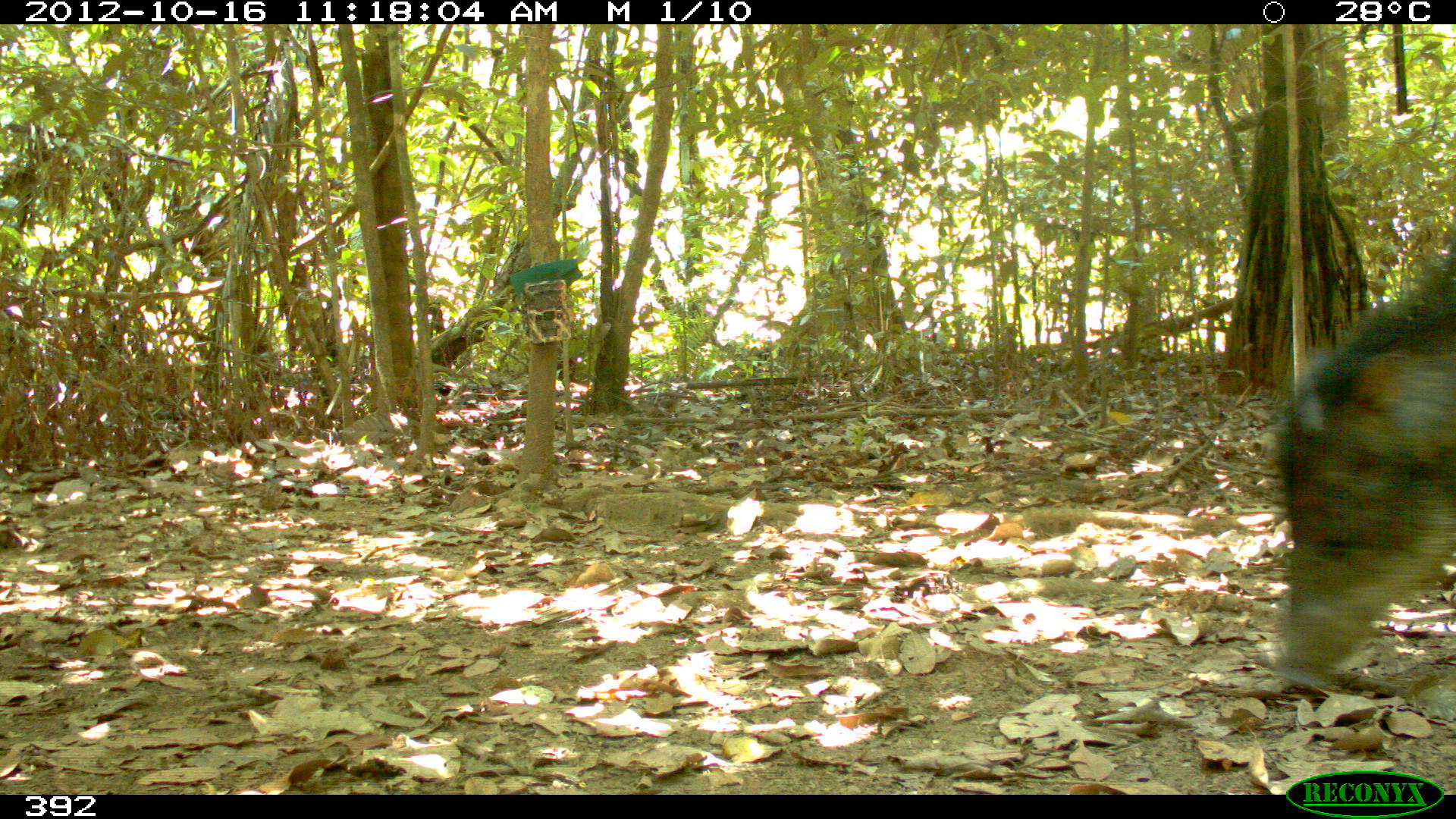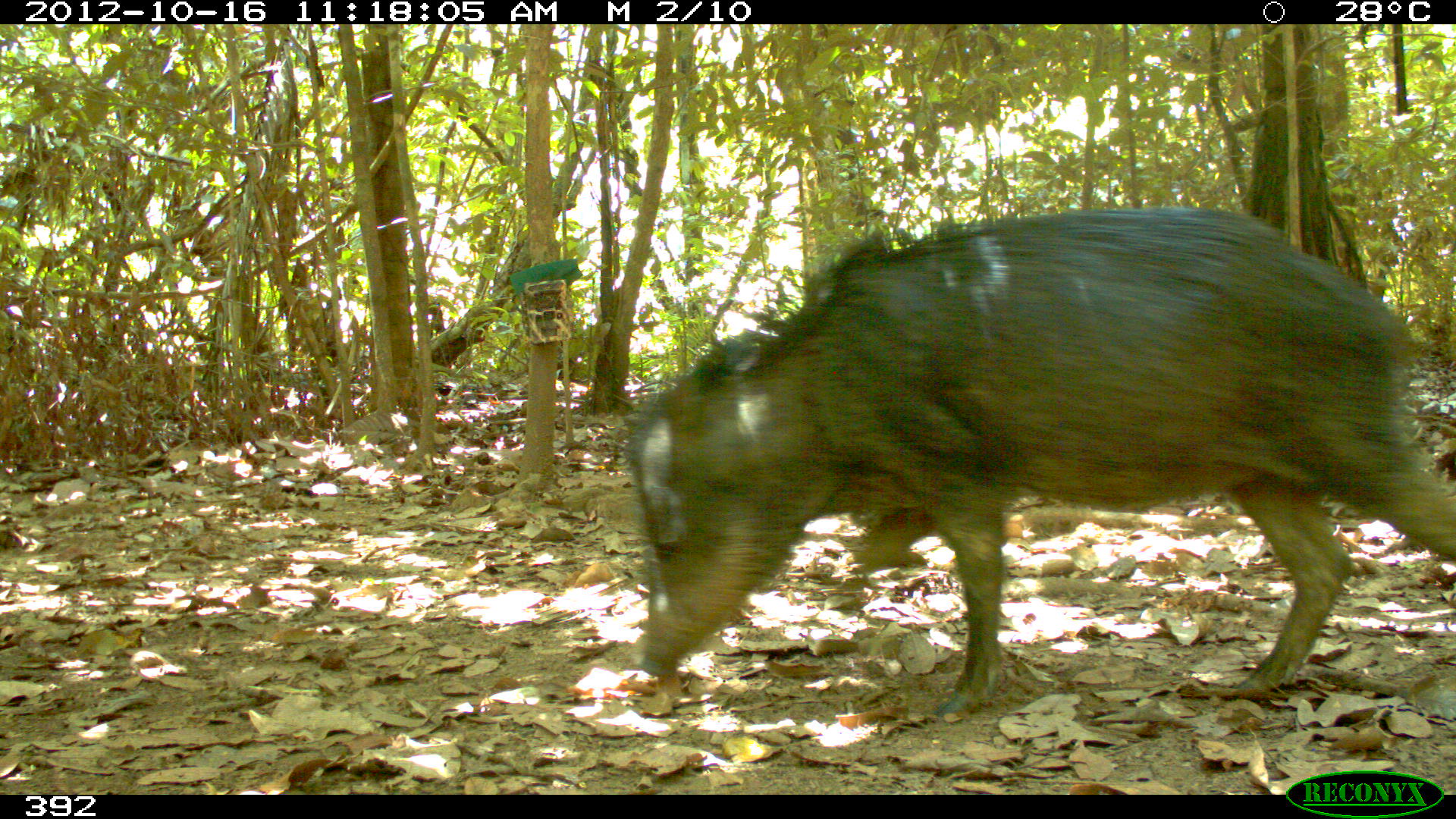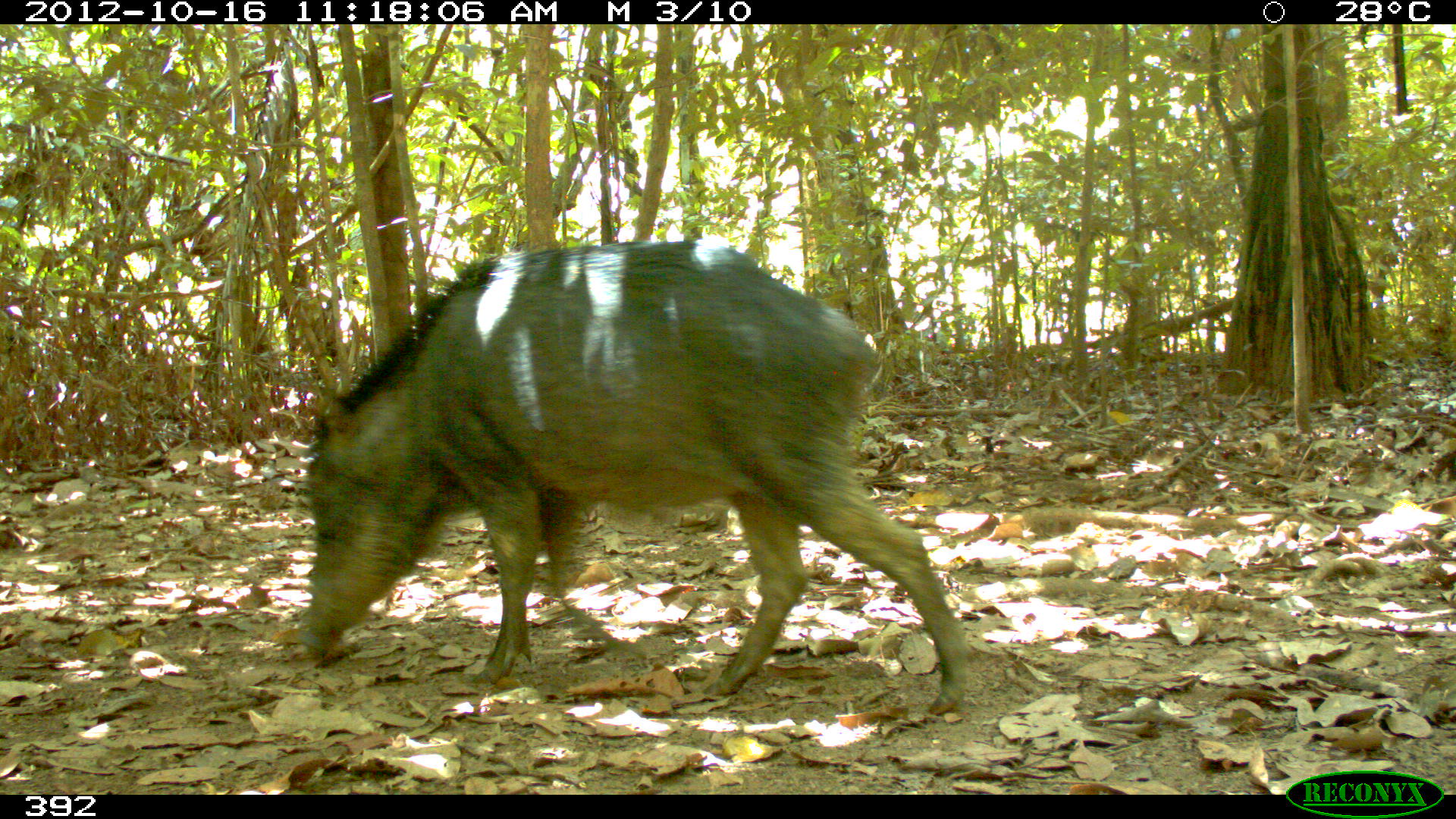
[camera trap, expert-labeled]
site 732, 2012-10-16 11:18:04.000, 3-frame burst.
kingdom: Animalia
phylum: Chordata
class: Mammalia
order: Artiodactyla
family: Tayassuidae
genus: Tayassu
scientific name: Tayassu pecari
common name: white-lipped peccary